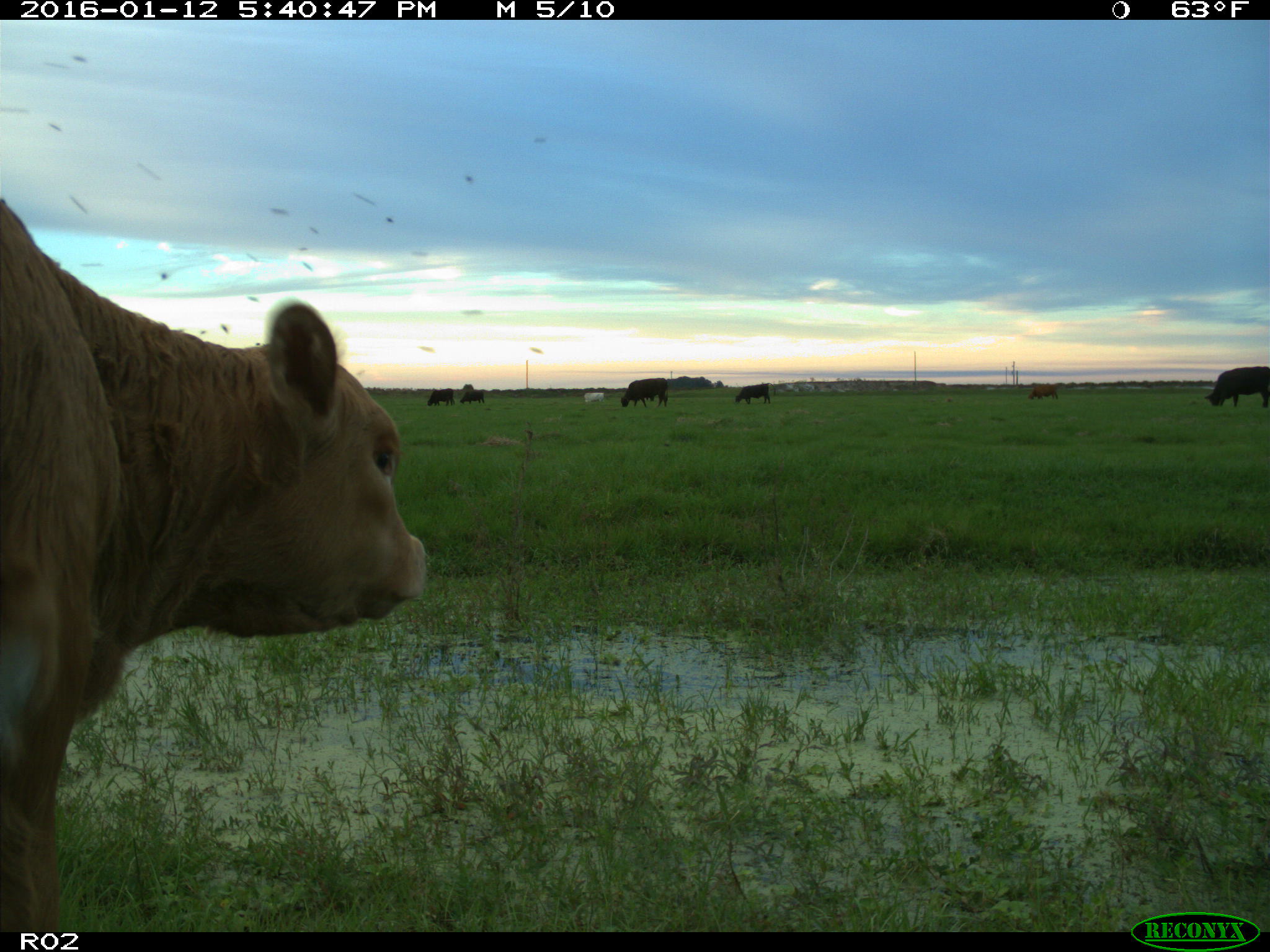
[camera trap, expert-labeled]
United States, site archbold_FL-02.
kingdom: Animalia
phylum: Chordata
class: Mammalia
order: Artiodactyla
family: Bovidae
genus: Bos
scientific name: Bos taurus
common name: domestic cow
Bos taurus (domestic cow).